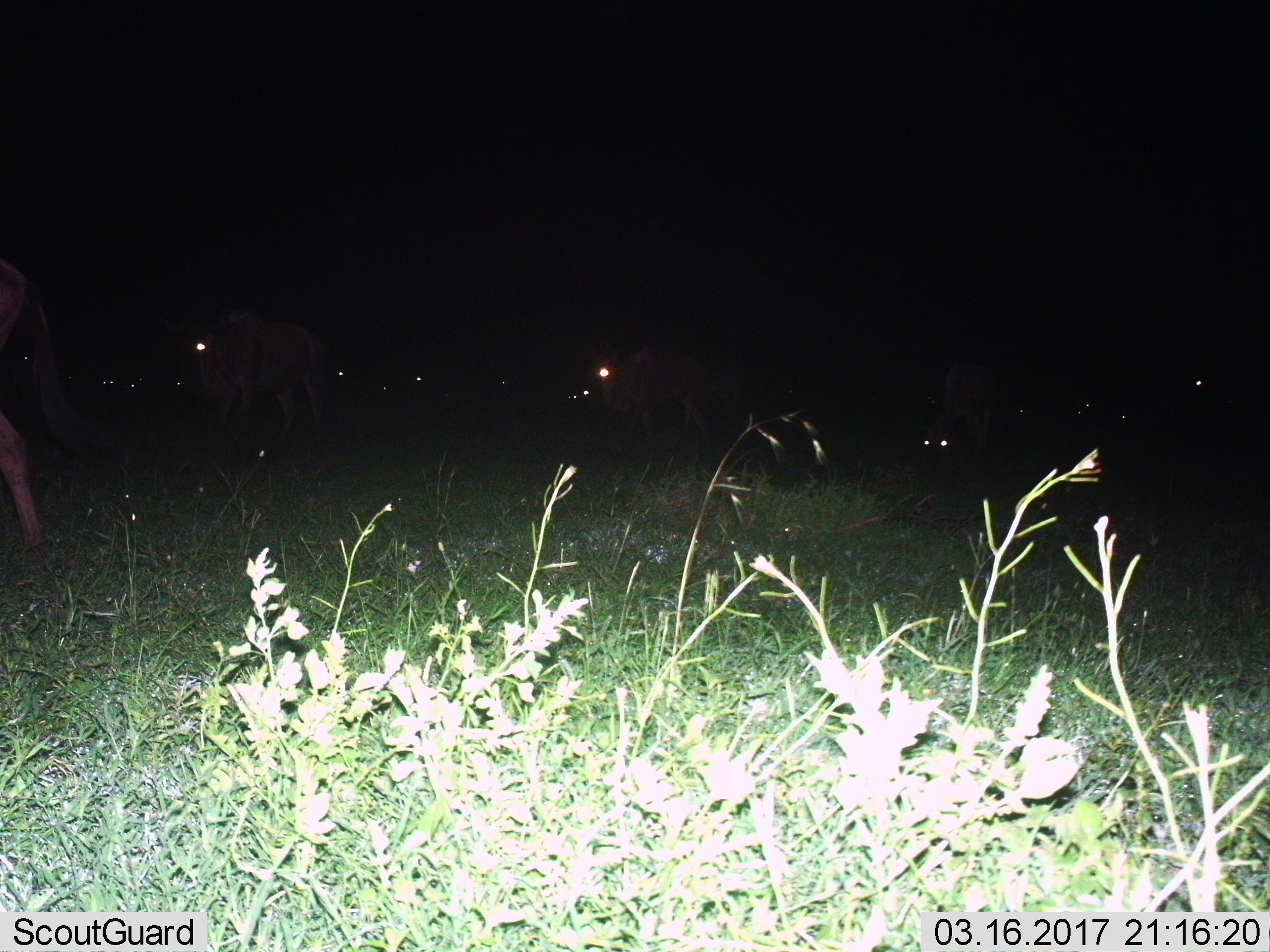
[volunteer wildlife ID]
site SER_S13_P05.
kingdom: Animalia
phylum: Chordata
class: Mammalia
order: Artiodactyla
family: Bovidae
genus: Connochaetes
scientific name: Connochaetes taurinus taurinus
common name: blue wildebeest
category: wildebeestblue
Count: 5.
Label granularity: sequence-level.